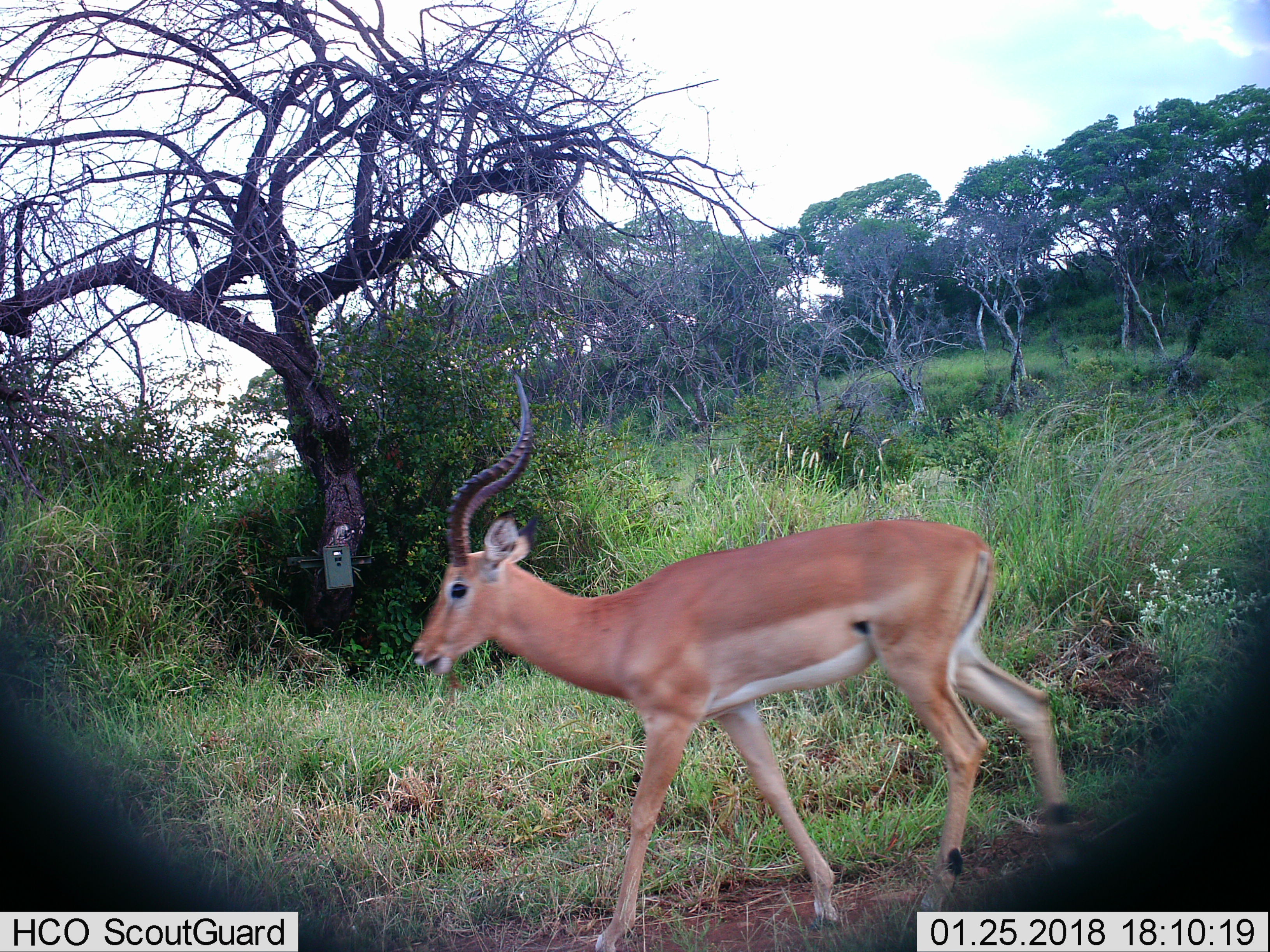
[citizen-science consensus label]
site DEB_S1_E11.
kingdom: Animalia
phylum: Chordata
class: Mammalia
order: Artiodactyla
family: Bovidae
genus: Aepyceros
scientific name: Aepyceros melampus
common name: impala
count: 1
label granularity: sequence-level